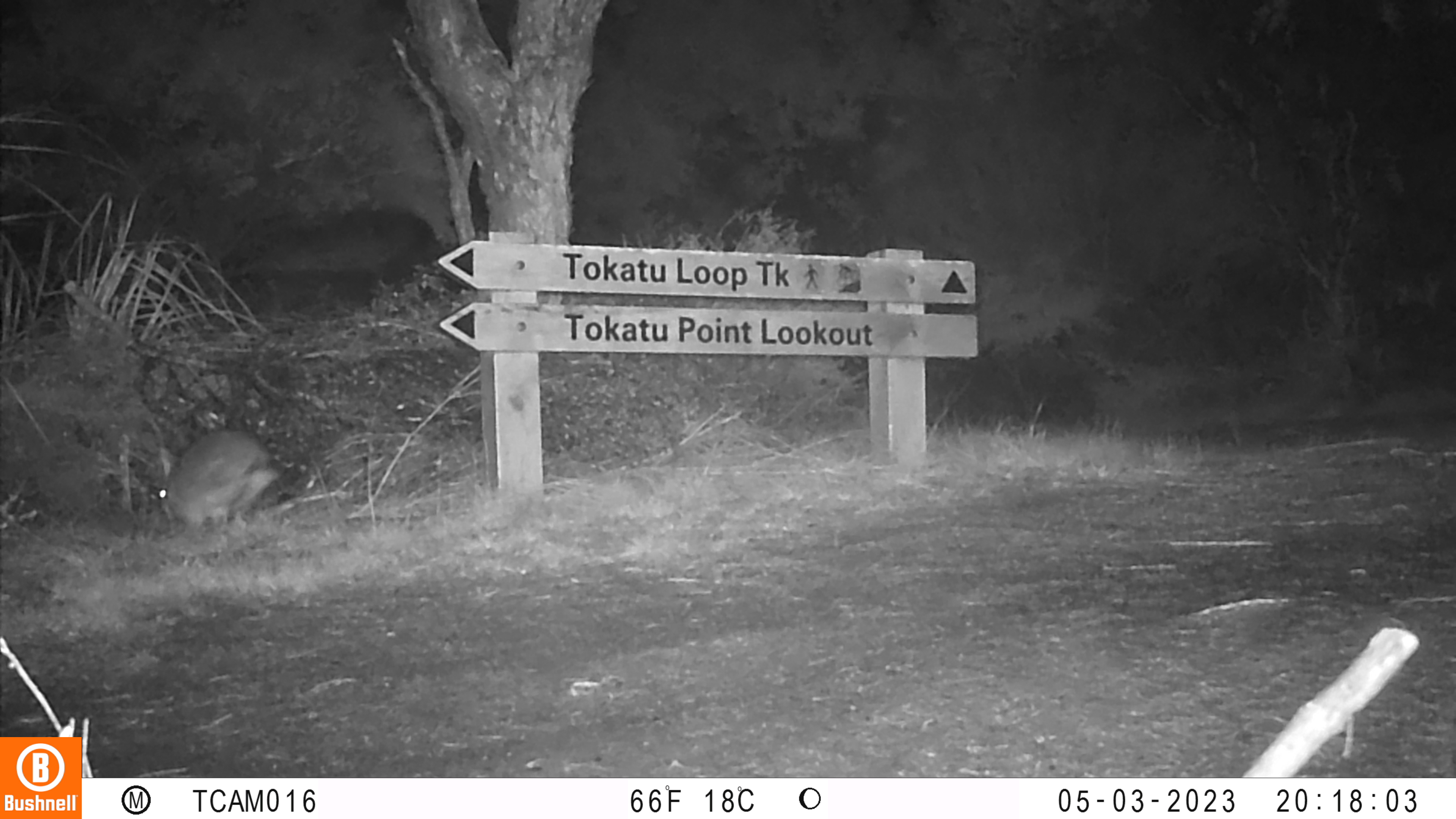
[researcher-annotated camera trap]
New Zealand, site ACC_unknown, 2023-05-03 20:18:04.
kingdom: Animalia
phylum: Chordata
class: Mammalia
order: Lagomorpha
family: Leporidae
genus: Oryctolagus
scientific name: Oryctolagus cuniculus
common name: european rabbit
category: rabbit